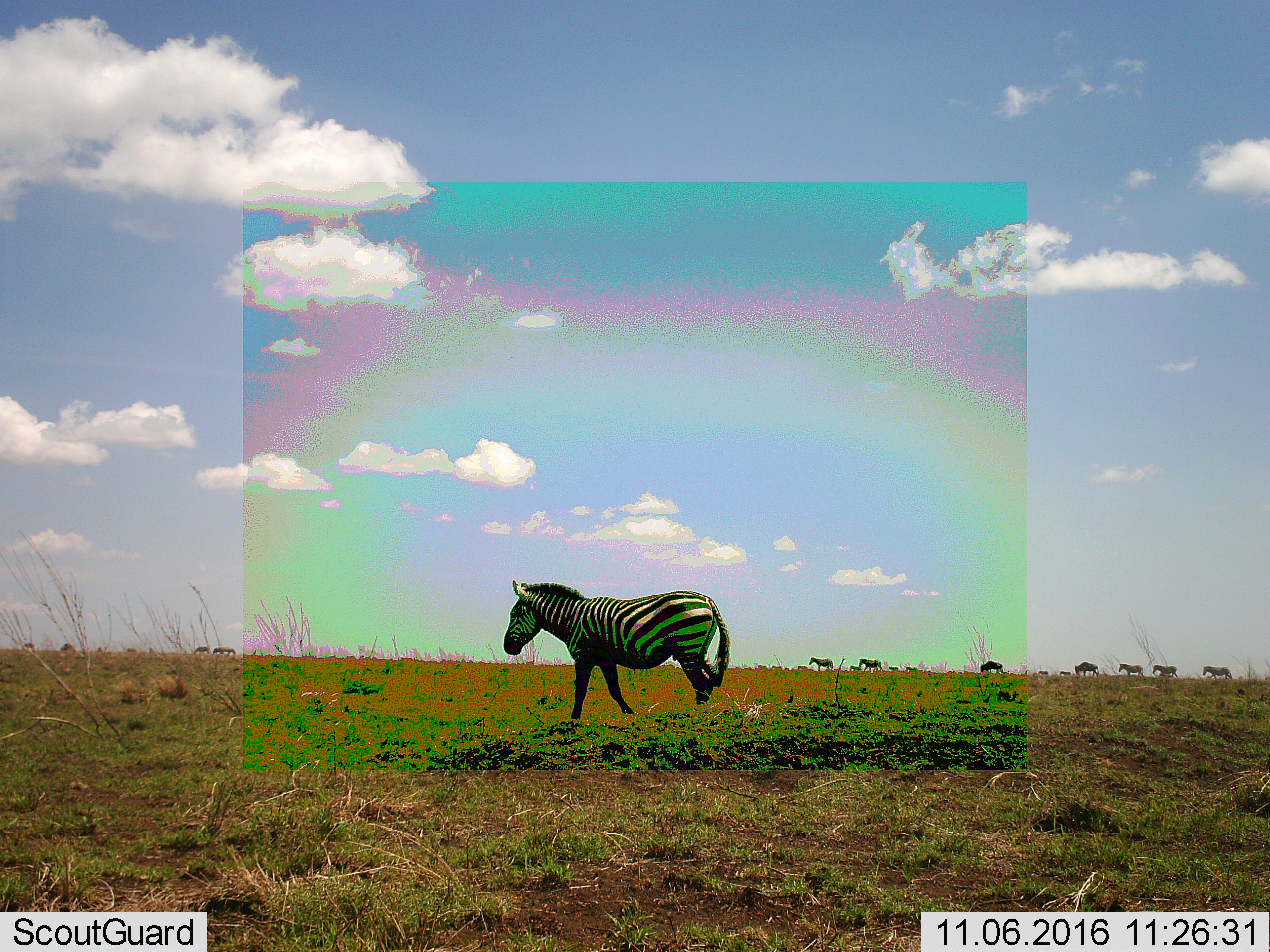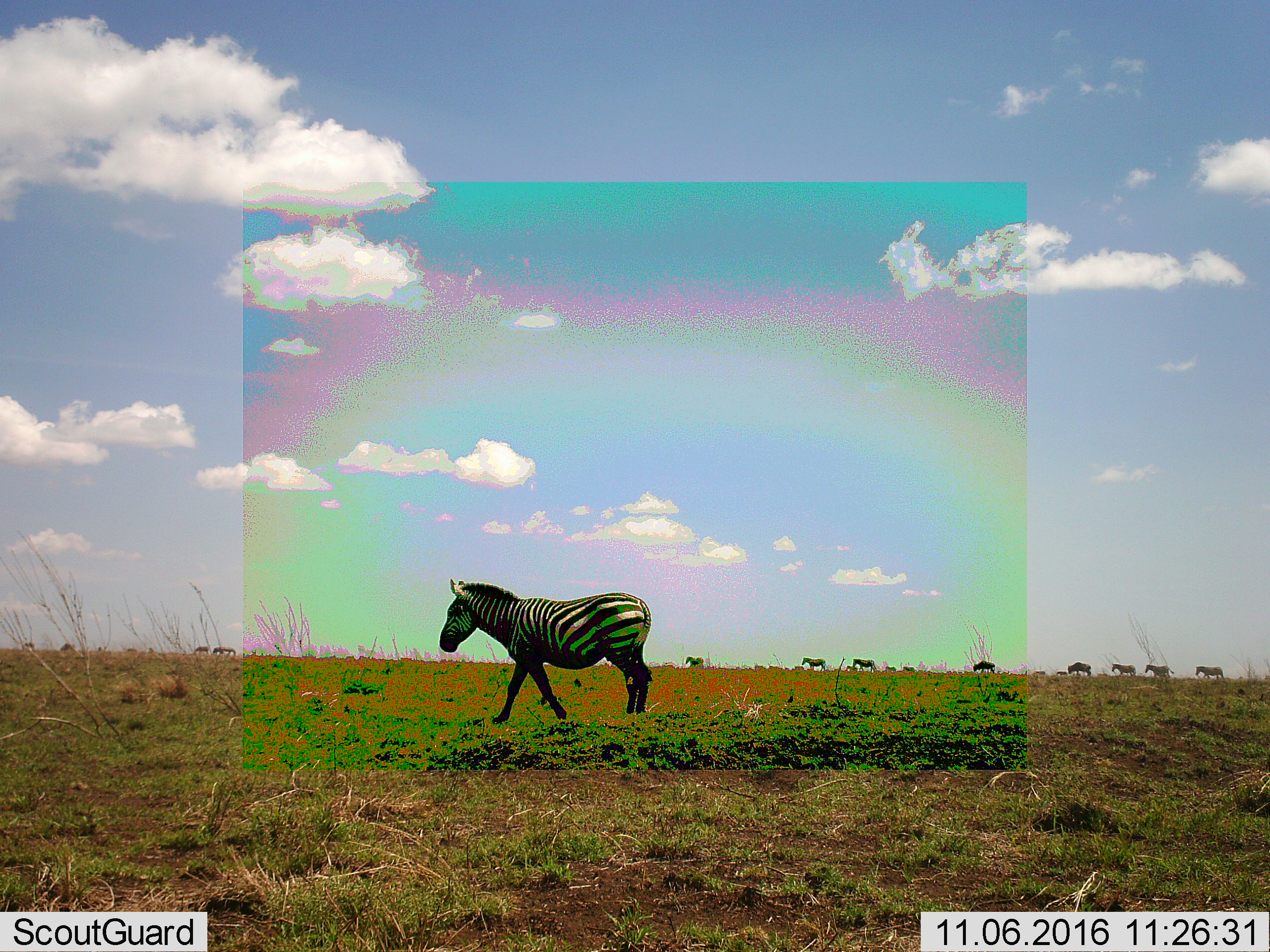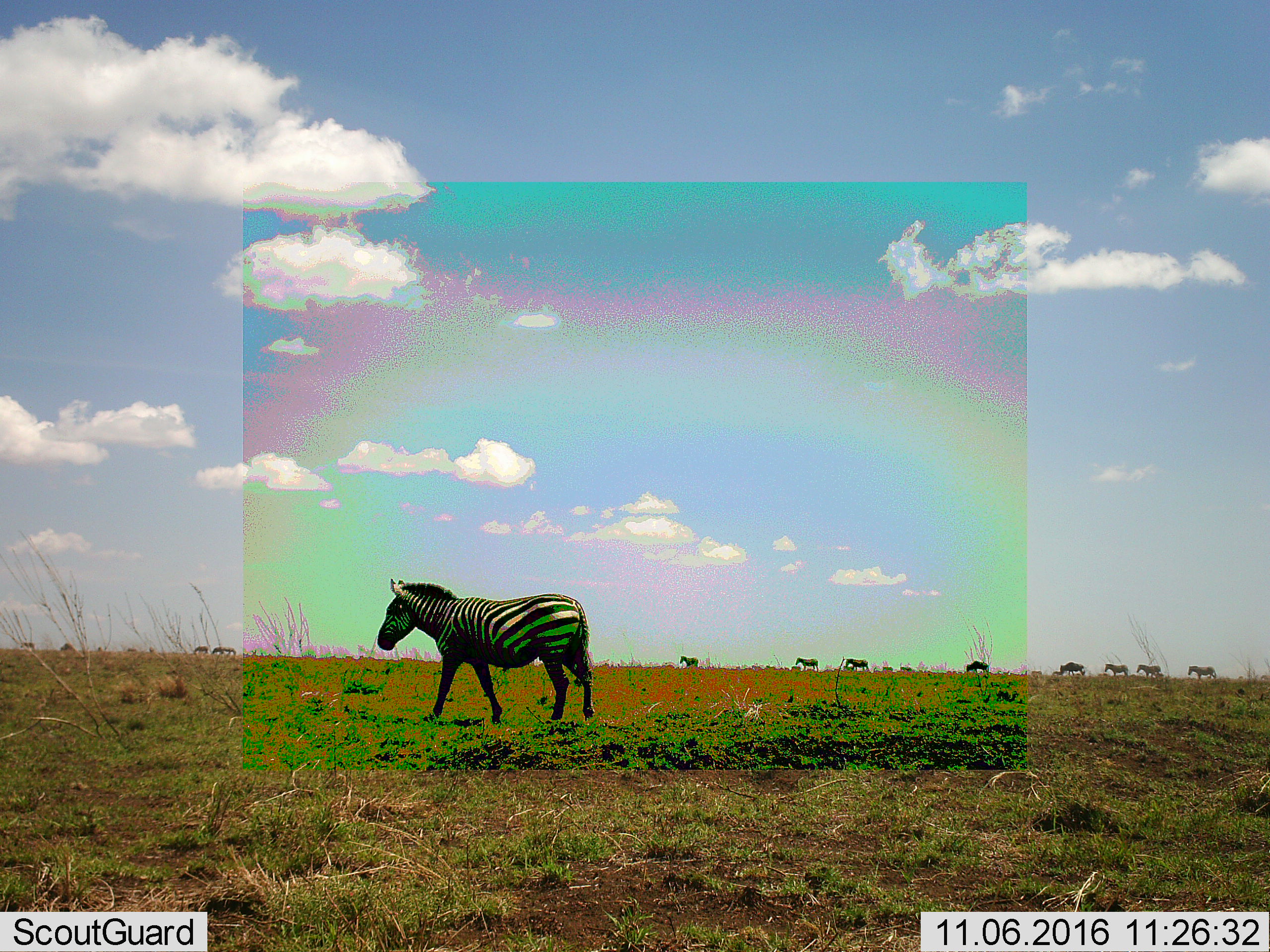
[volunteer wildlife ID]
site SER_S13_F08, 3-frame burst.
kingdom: Animalia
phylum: Chordata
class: Mammalia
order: Perissodactyla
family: Equidae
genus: Equus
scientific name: Equus quagga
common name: plains zebra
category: zebraplains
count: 7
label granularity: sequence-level